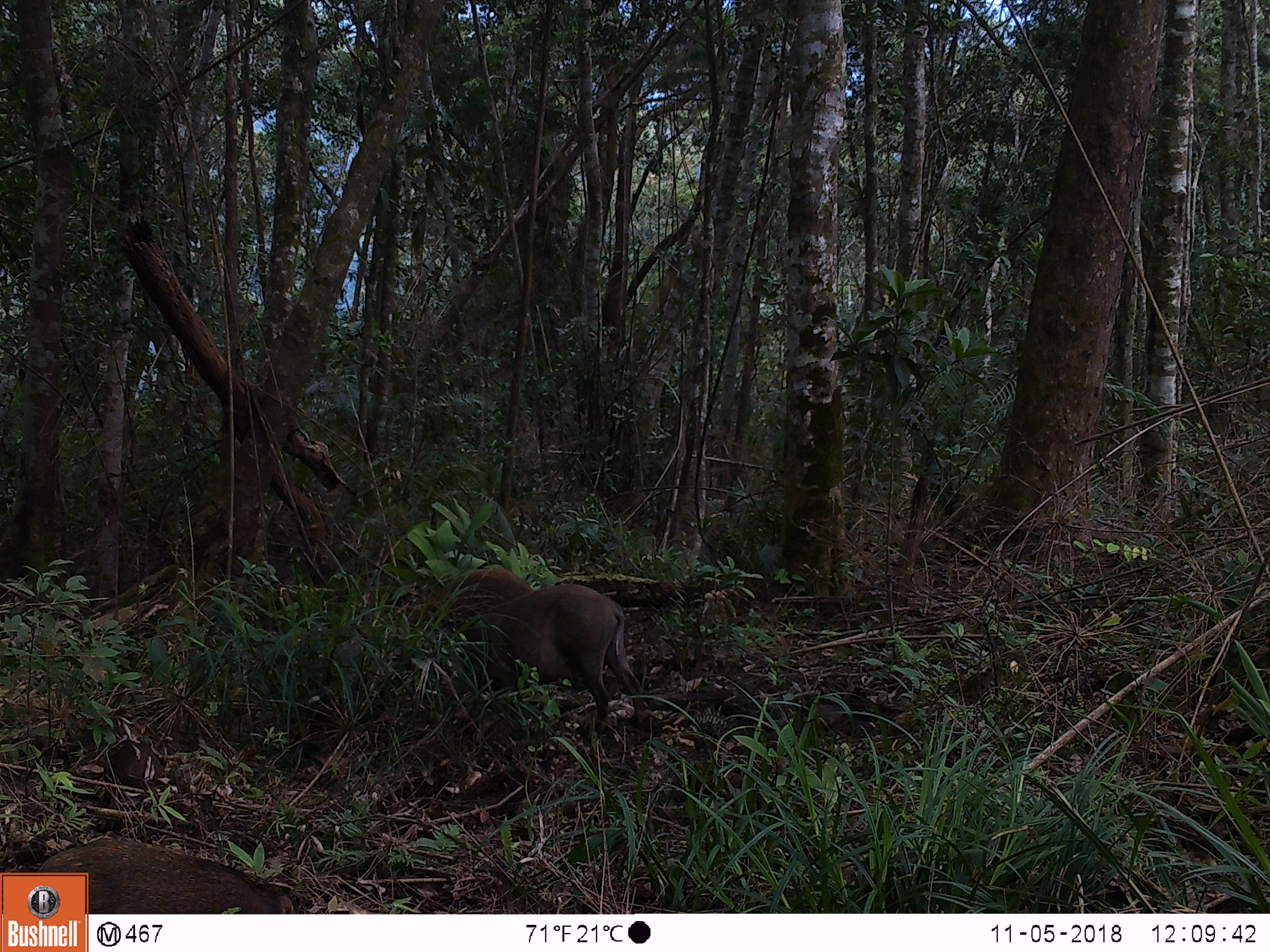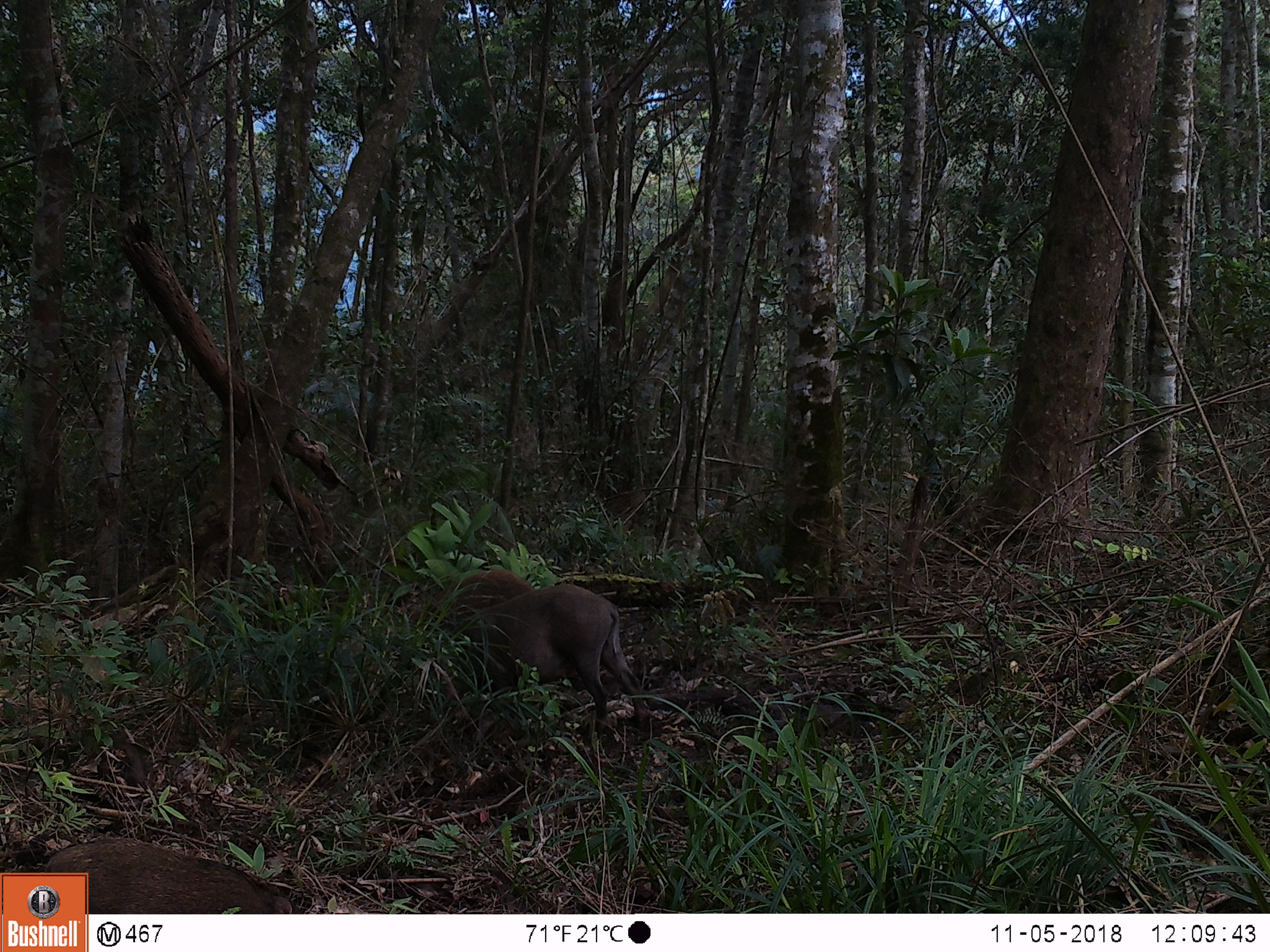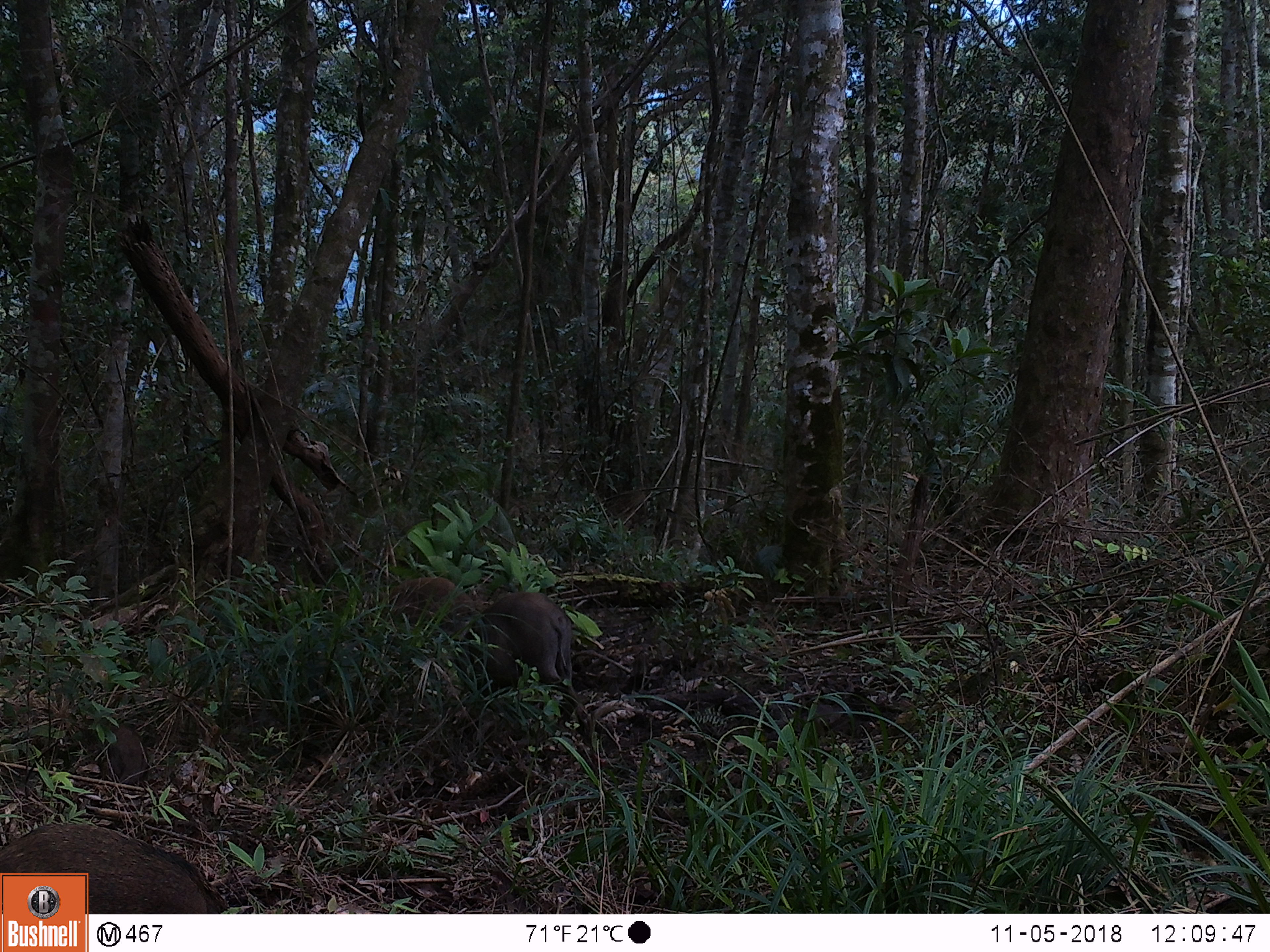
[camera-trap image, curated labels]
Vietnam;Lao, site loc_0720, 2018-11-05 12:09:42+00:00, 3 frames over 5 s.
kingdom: Animalia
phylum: Chordata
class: Mammalia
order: Artiodactyla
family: Suidae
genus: Sus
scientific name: Sus scrofa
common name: eurasian wild pig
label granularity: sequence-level